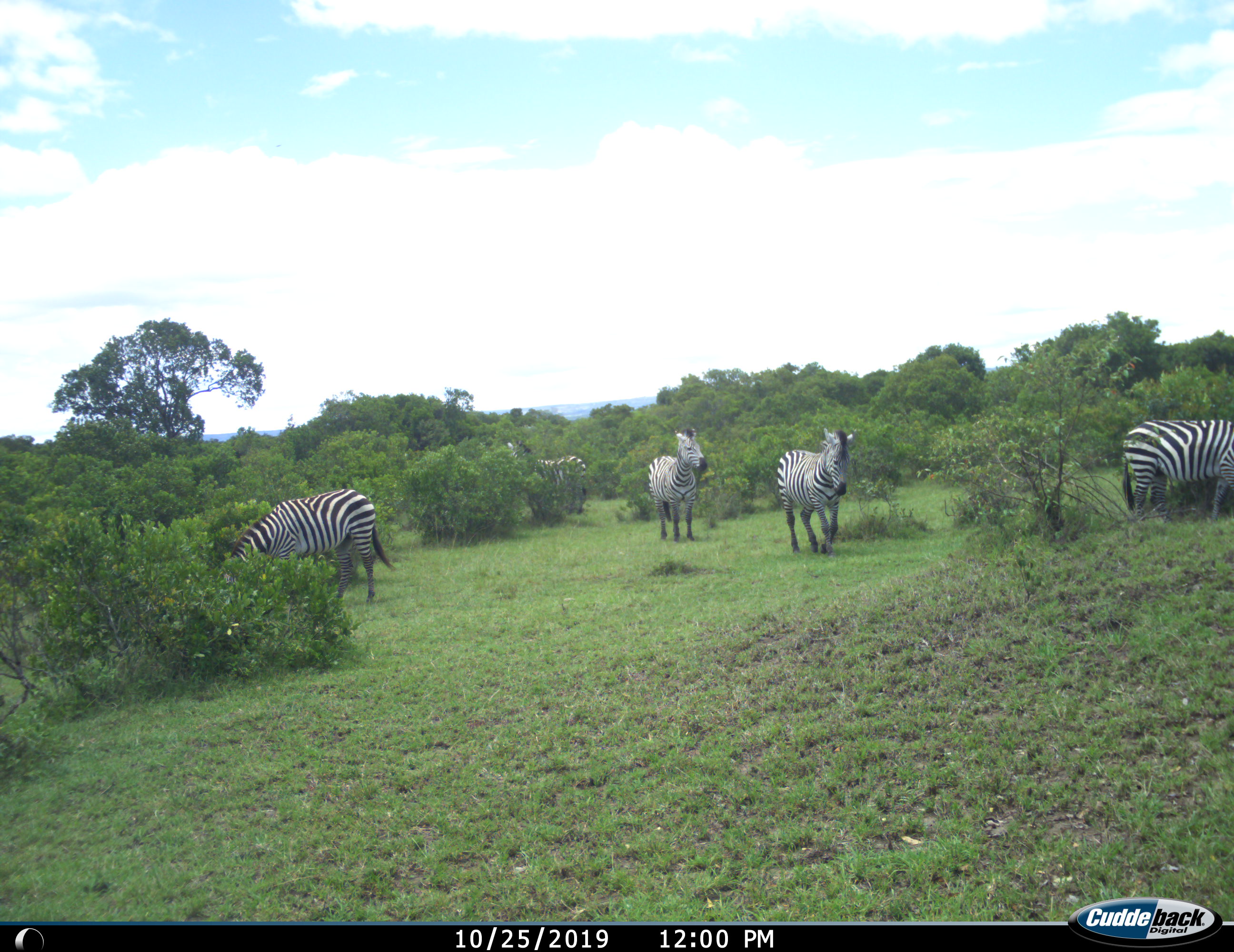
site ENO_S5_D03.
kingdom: Animalia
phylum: Chordata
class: Mammalia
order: Perissodactyla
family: Equidae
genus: Equus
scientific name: Equus quagga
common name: plains zebra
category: zebraplains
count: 5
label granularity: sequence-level